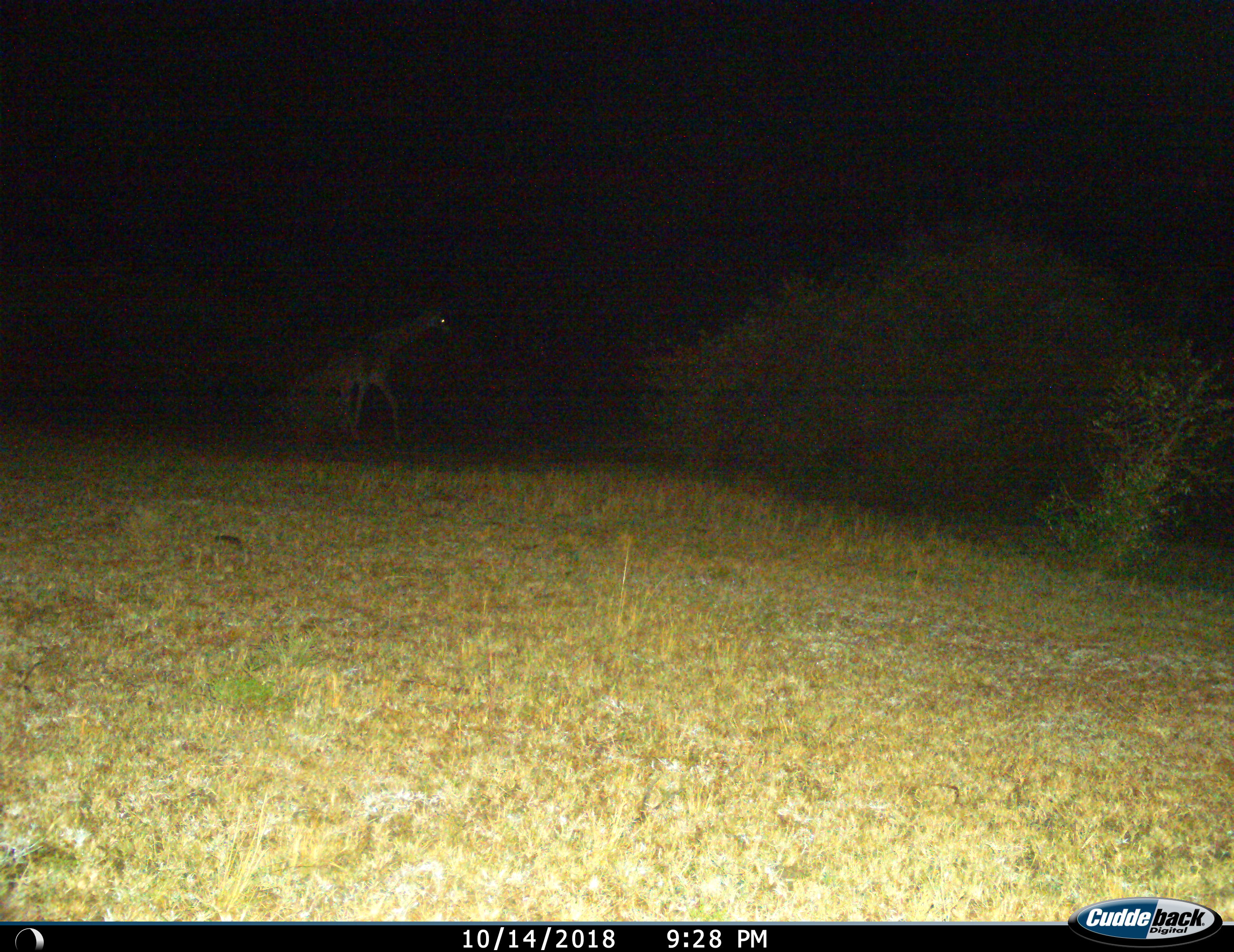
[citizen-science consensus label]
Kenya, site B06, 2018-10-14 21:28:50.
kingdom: Animalia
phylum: Chordata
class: Mammalia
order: Artiodactyla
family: Giraffidae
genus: Giraffa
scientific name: Giraffa camelopardalis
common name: giraffe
Giraffe (Giraffa camelopardalis), count 1. Behavior (volunteer vote fractions): standing 10%, resting 0%, moving 90%, interacting 0%. Young present (vote fraction): 30%. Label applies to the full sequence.